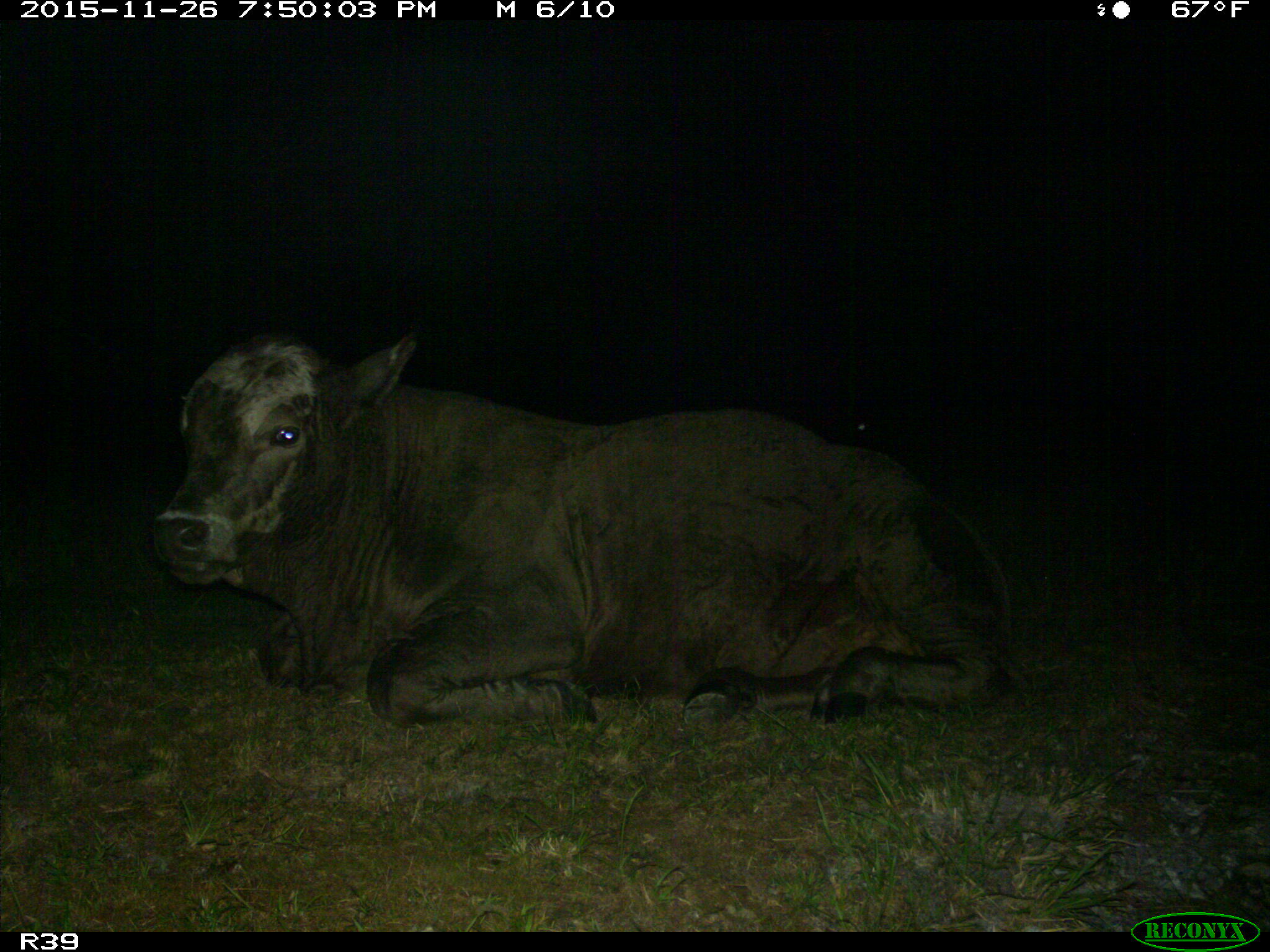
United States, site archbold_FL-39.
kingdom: Animalia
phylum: Chordata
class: Mammalia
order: Artiodactyla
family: Bovidae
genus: Bos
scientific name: Bos taurus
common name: domestic cow